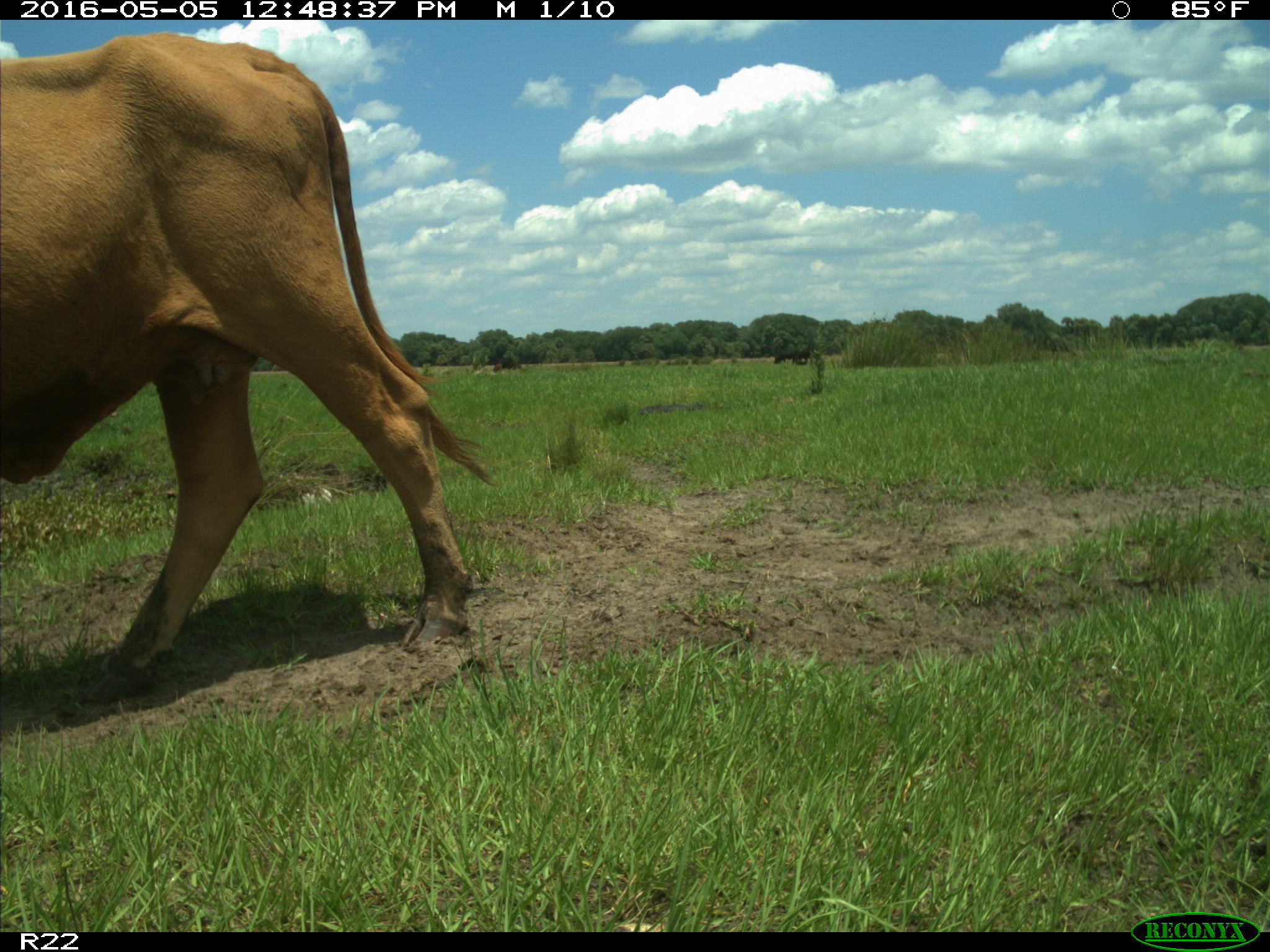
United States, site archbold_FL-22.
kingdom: Animalia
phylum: Chordata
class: Mammalia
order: Artiodactyla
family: Bovidae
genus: Bos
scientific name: Bos taurus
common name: domestic cow